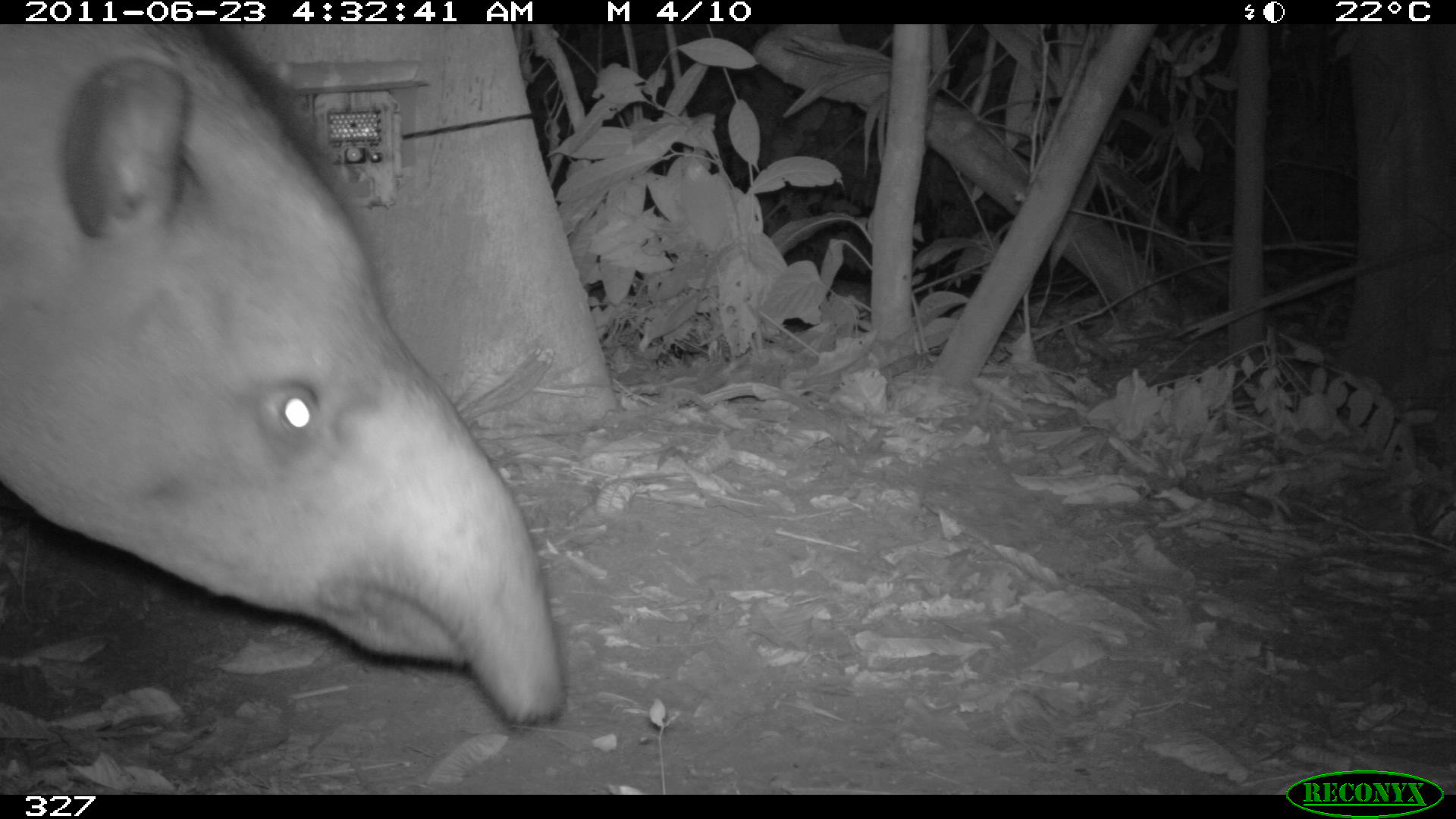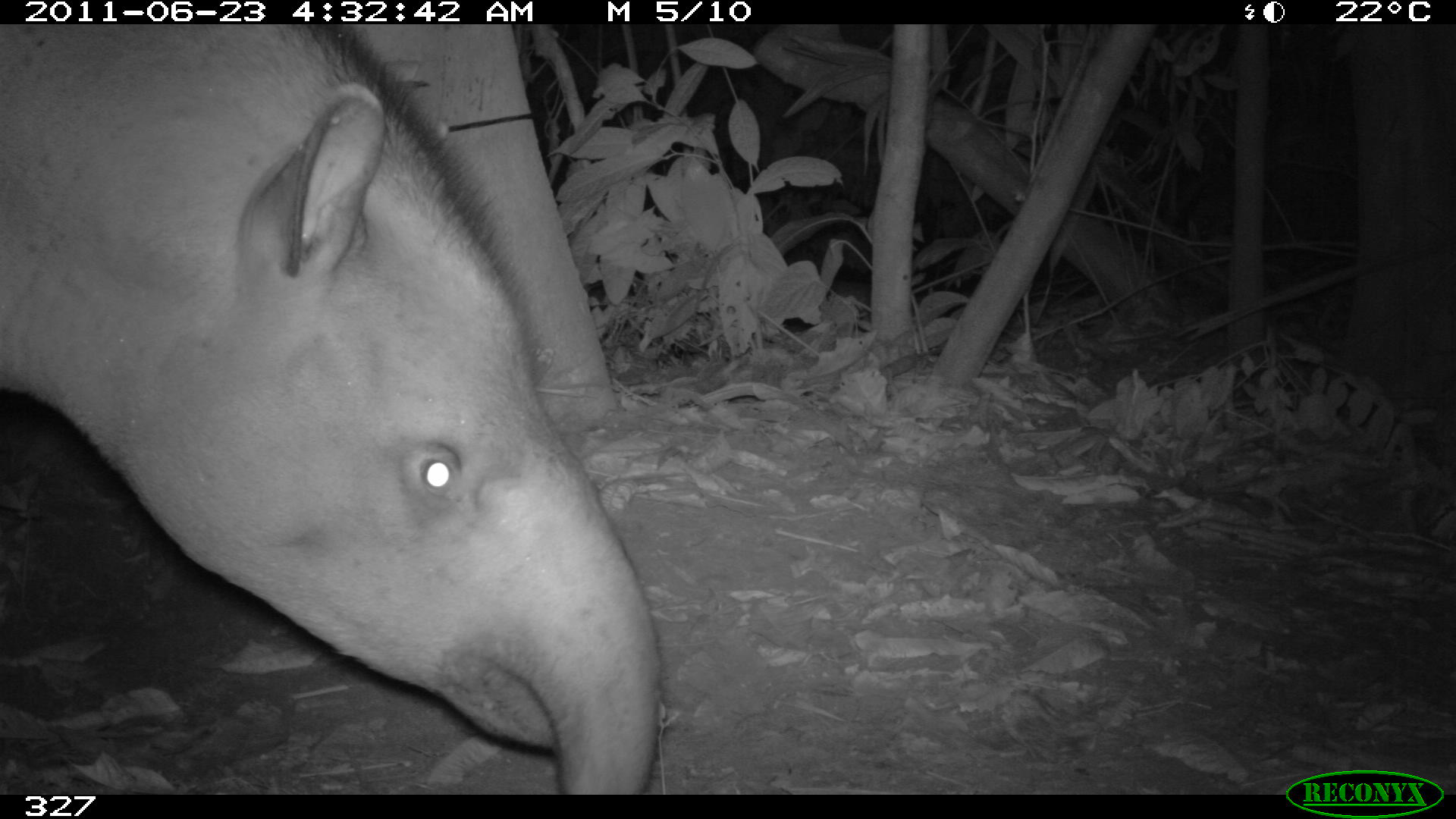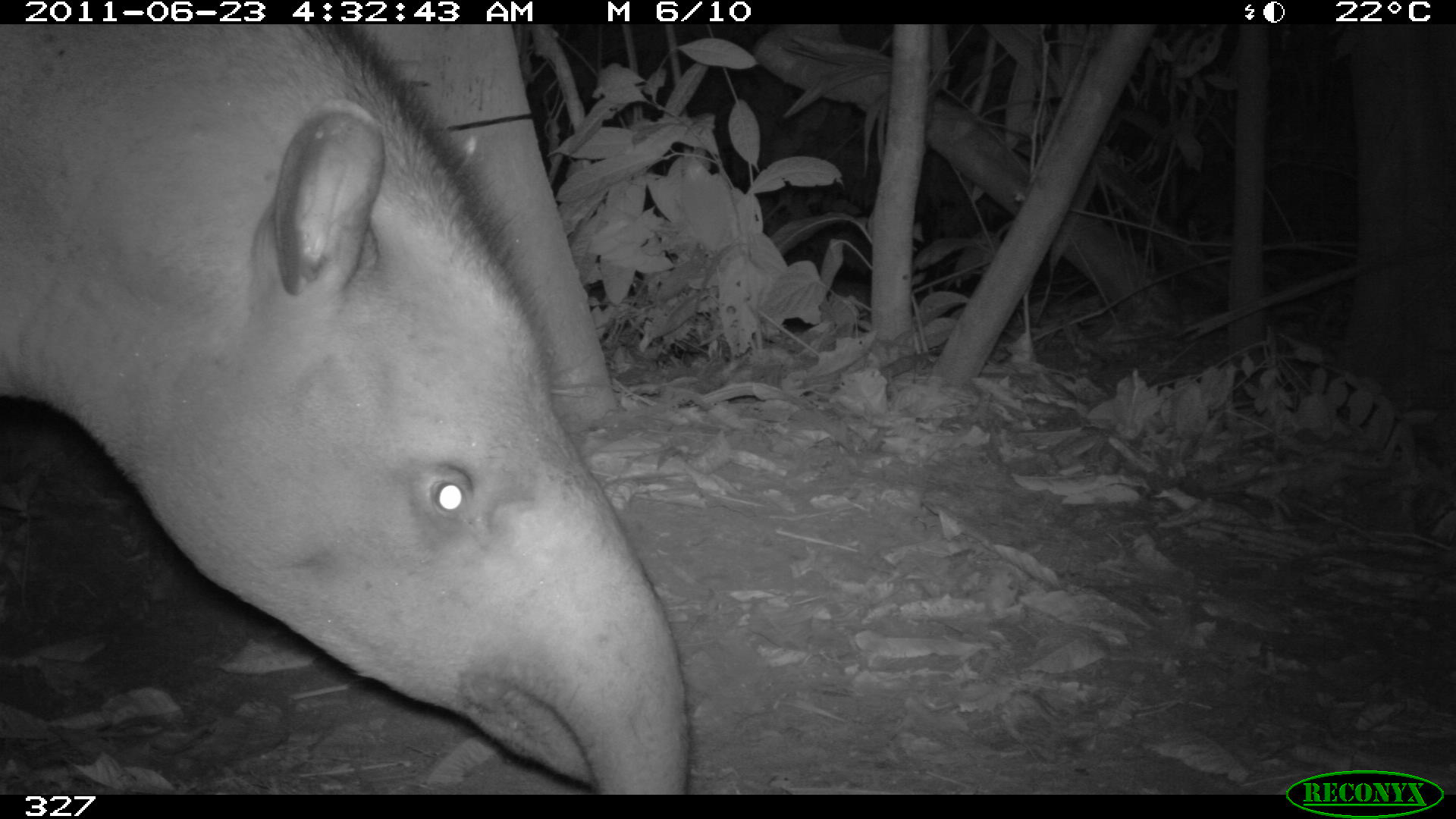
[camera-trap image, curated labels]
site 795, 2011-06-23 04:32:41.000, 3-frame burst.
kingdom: Animalia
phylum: Chordata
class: Mammalia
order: Perissodactyla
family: Tapiridae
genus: Tapirus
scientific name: Tapirus terrestris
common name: south american tapir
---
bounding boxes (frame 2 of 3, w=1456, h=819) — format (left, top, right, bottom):
tapirus terrestris: (0, 25, 657, 794)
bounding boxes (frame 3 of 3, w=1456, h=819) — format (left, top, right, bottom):
tapirus terrestris: (0, 25, 685, 794)